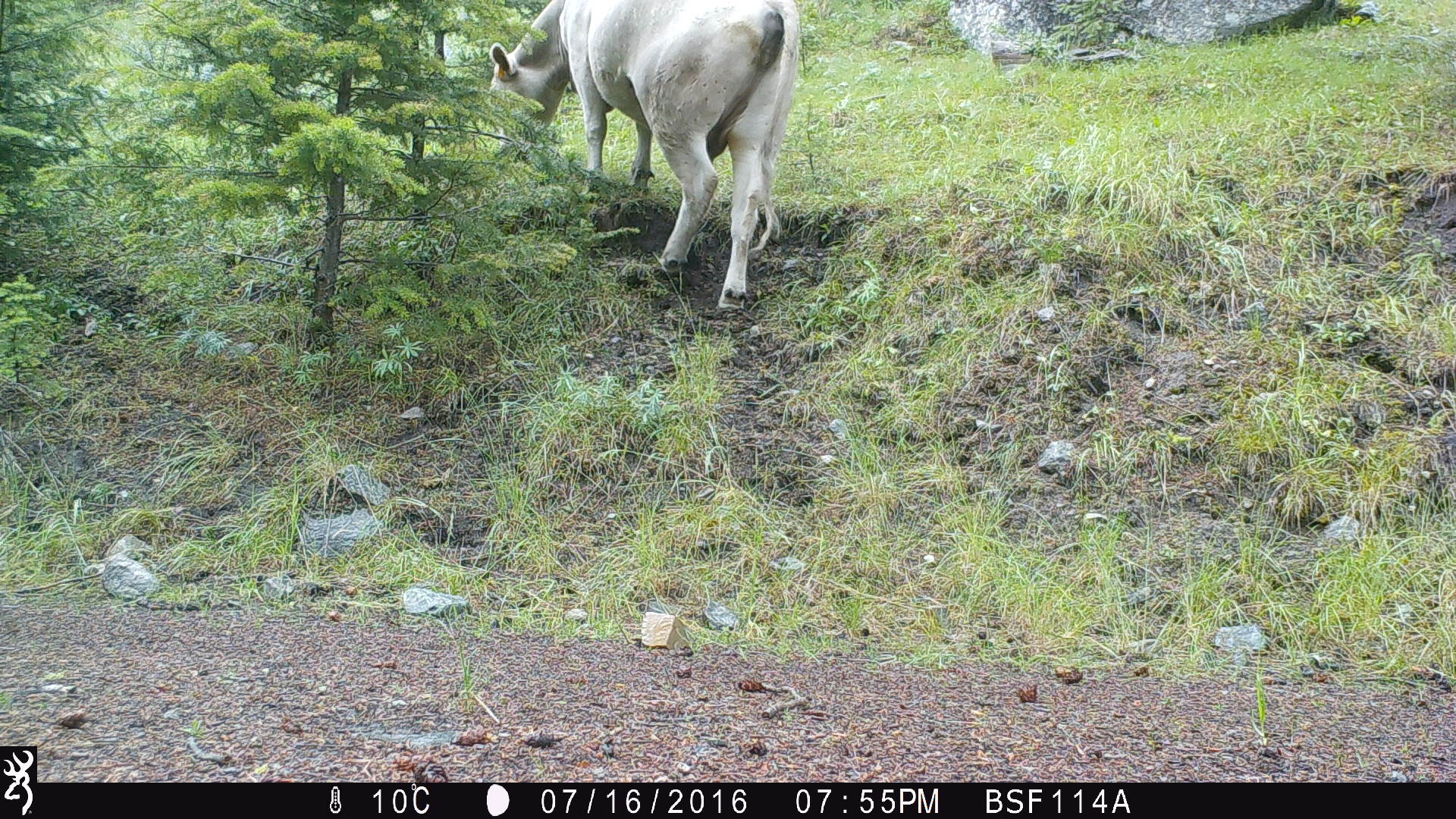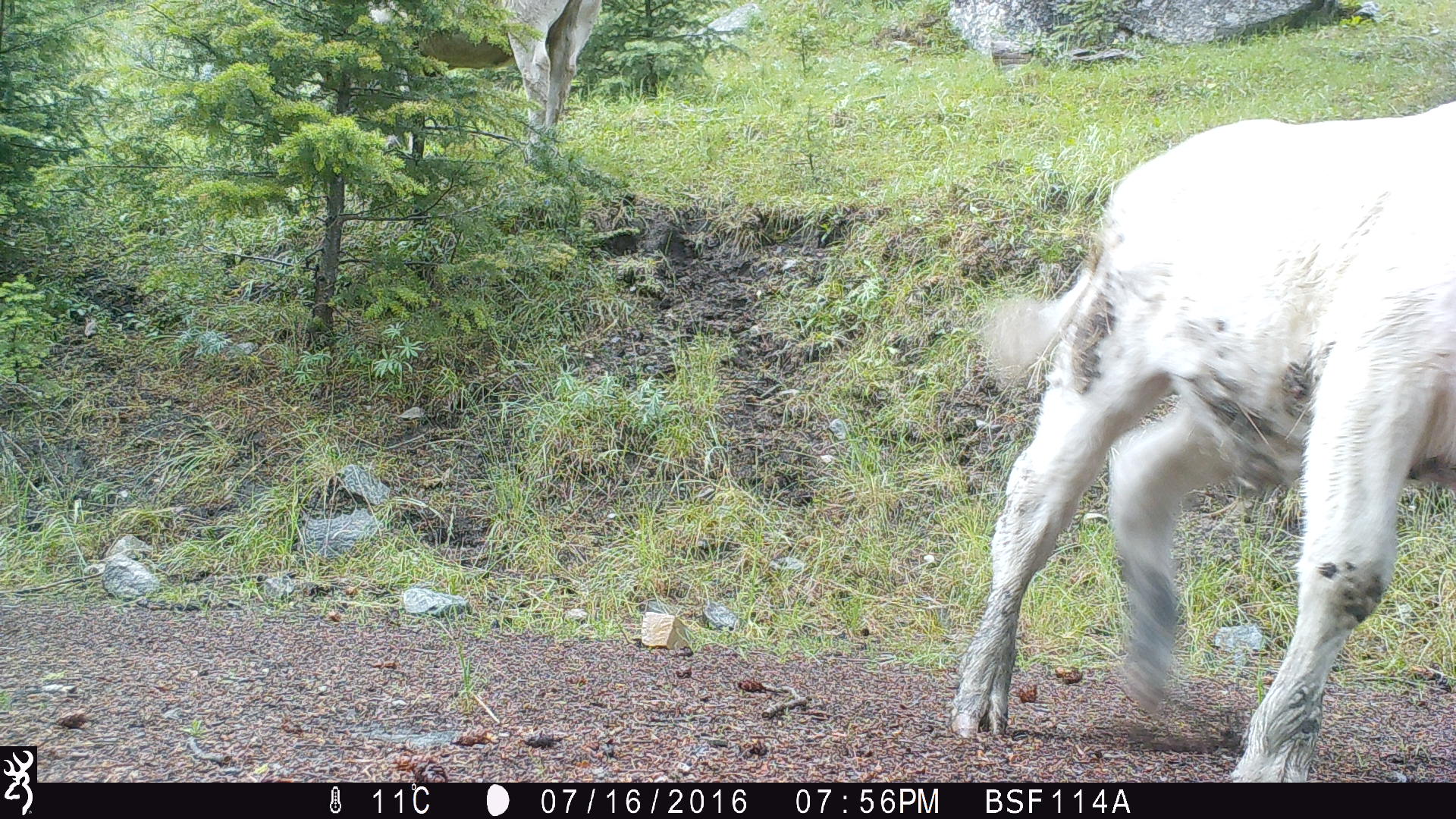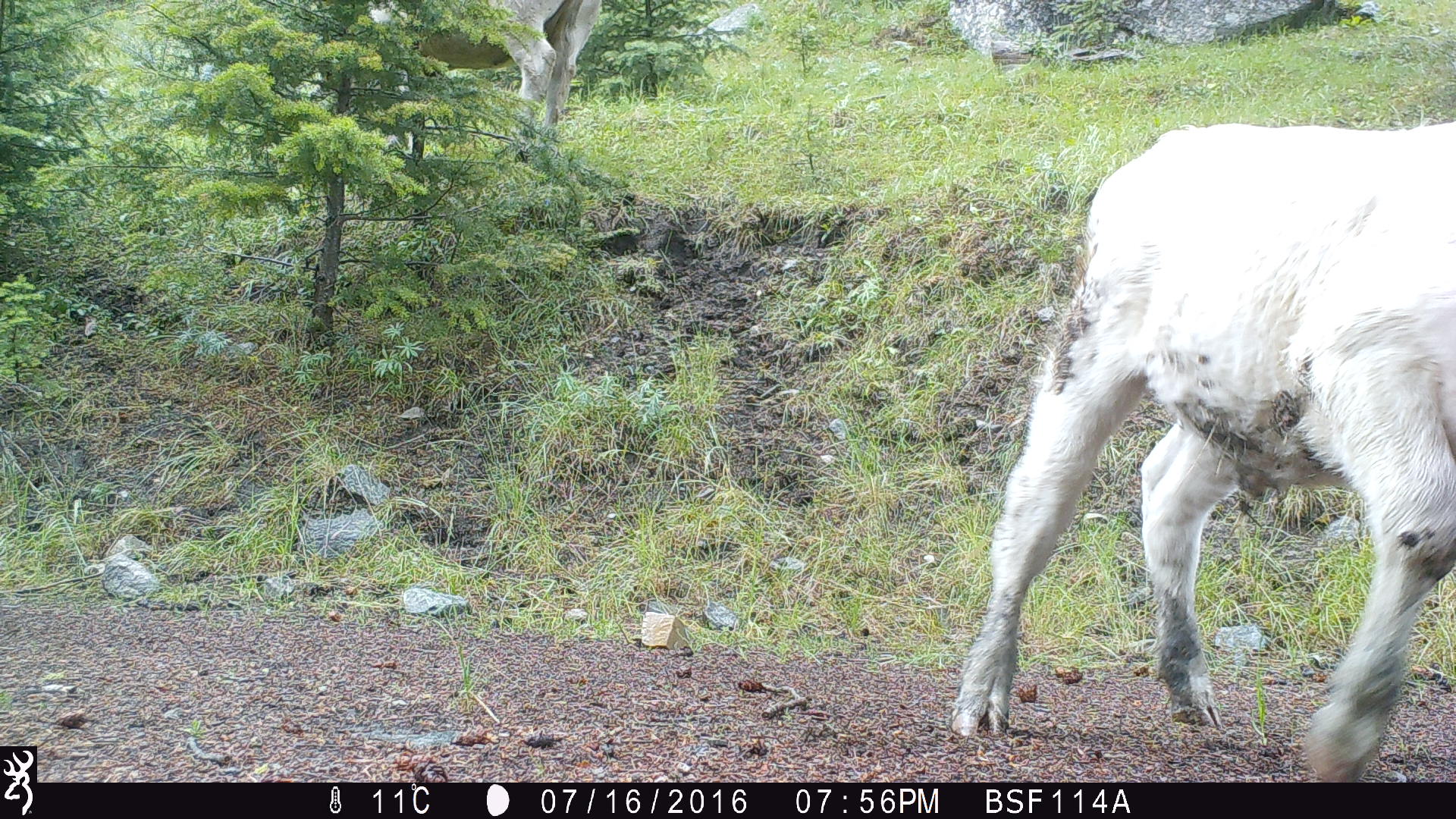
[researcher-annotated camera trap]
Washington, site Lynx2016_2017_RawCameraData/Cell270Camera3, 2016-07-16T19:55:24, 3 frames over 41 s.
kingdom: Animalia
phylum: Chordata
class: Mammalia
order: Artiodactyla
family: Bovidae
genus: Bos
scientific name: Bos taurus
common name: domestic cattle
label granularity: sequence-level